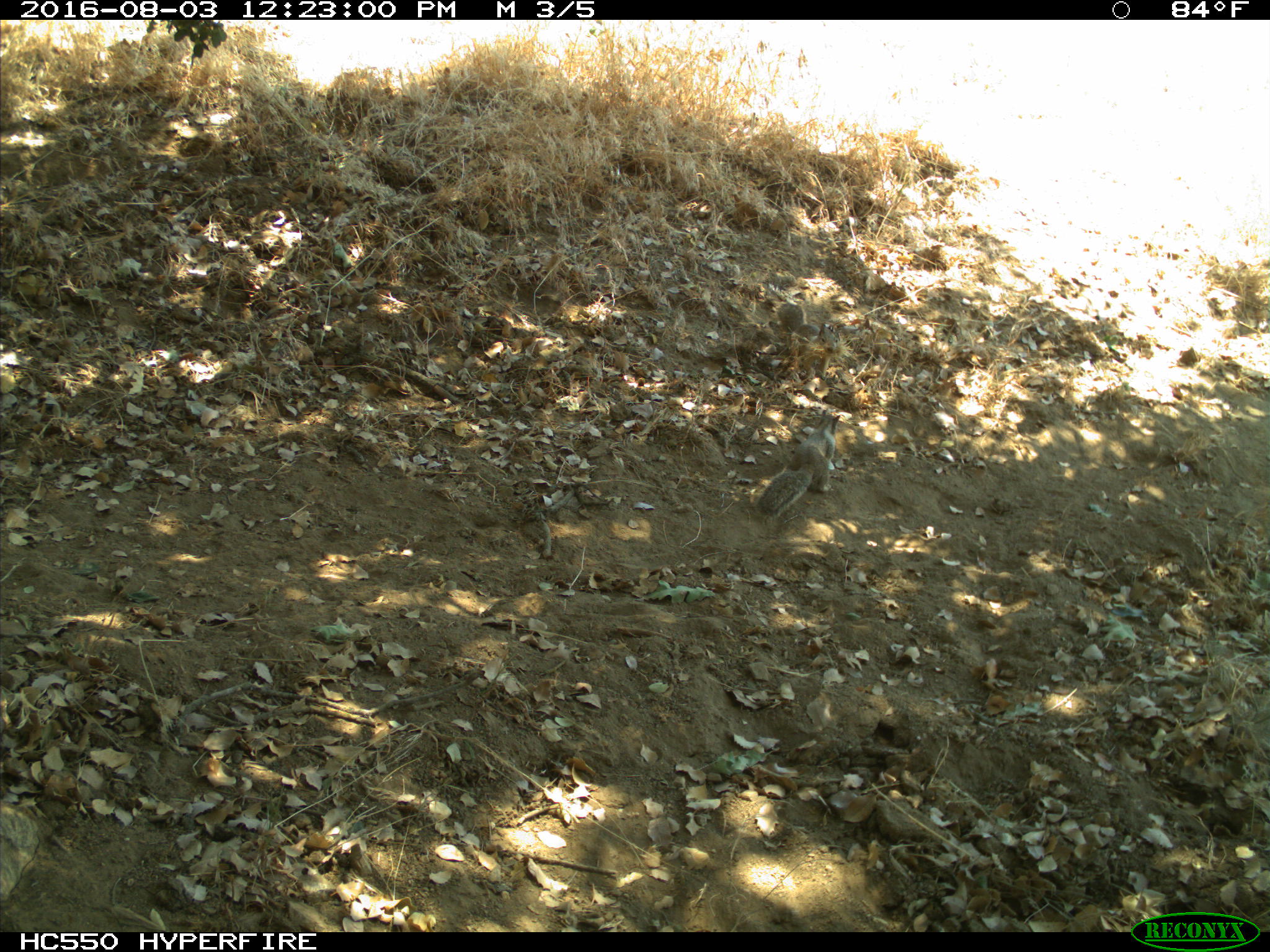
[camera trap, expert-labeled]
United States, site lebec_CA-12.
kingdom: Animalia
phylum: Chordata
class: Mammalia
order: Rodentia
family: Sciuridae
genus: Otospermophilus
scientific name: Otospermophilus beecheyi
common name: california ground squirrel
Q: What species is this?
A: Otospermophilus beecheyi (california ground squirrel).